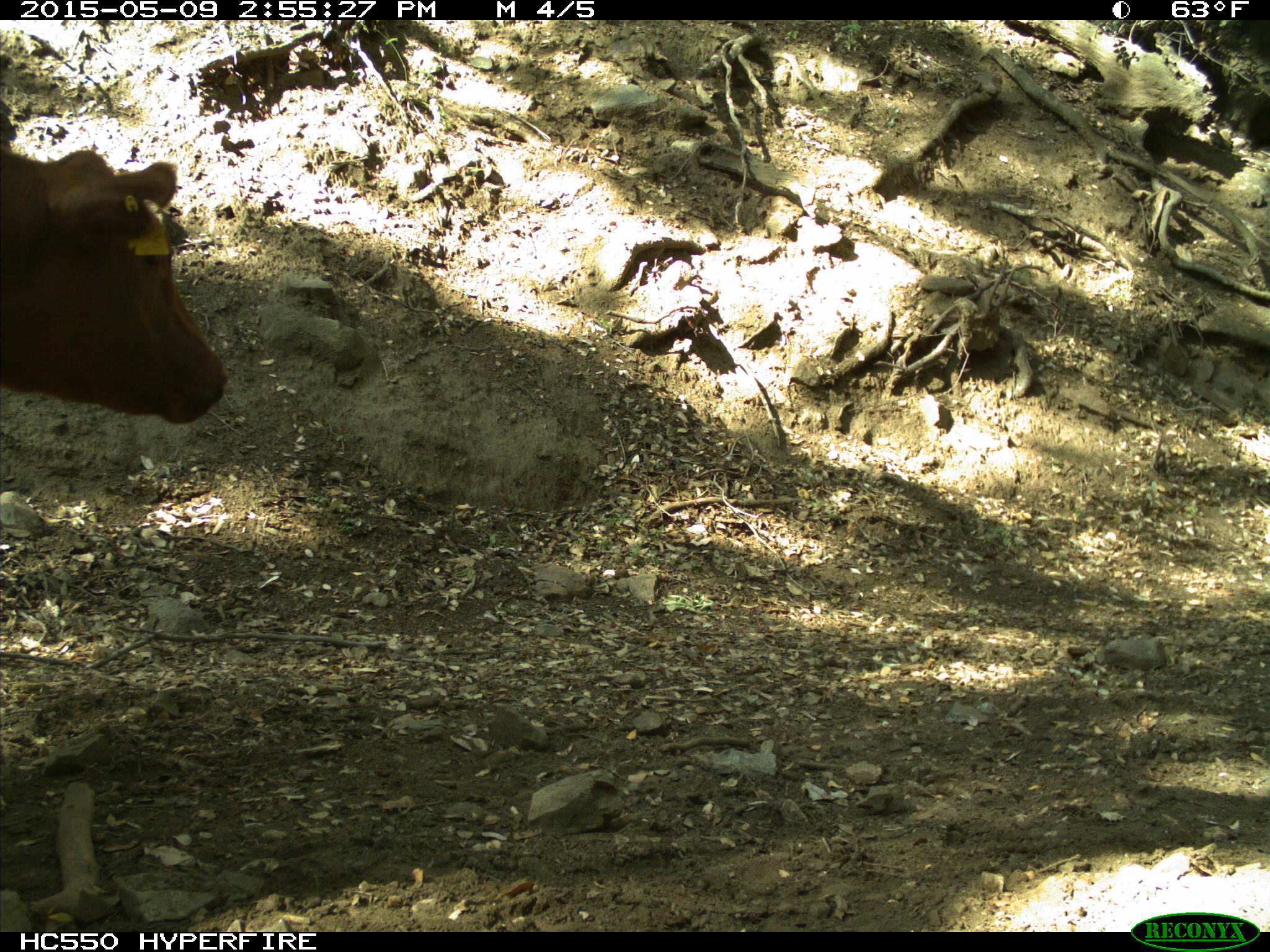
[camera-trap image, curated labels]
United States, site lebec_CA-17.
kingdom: Animalia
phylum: Chordata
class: Mammalia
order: Artiodactyla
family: Bovidae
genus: Bos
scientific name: Bos taurus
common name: domestic cow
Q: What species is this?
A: Bos taurus (domestic cow).